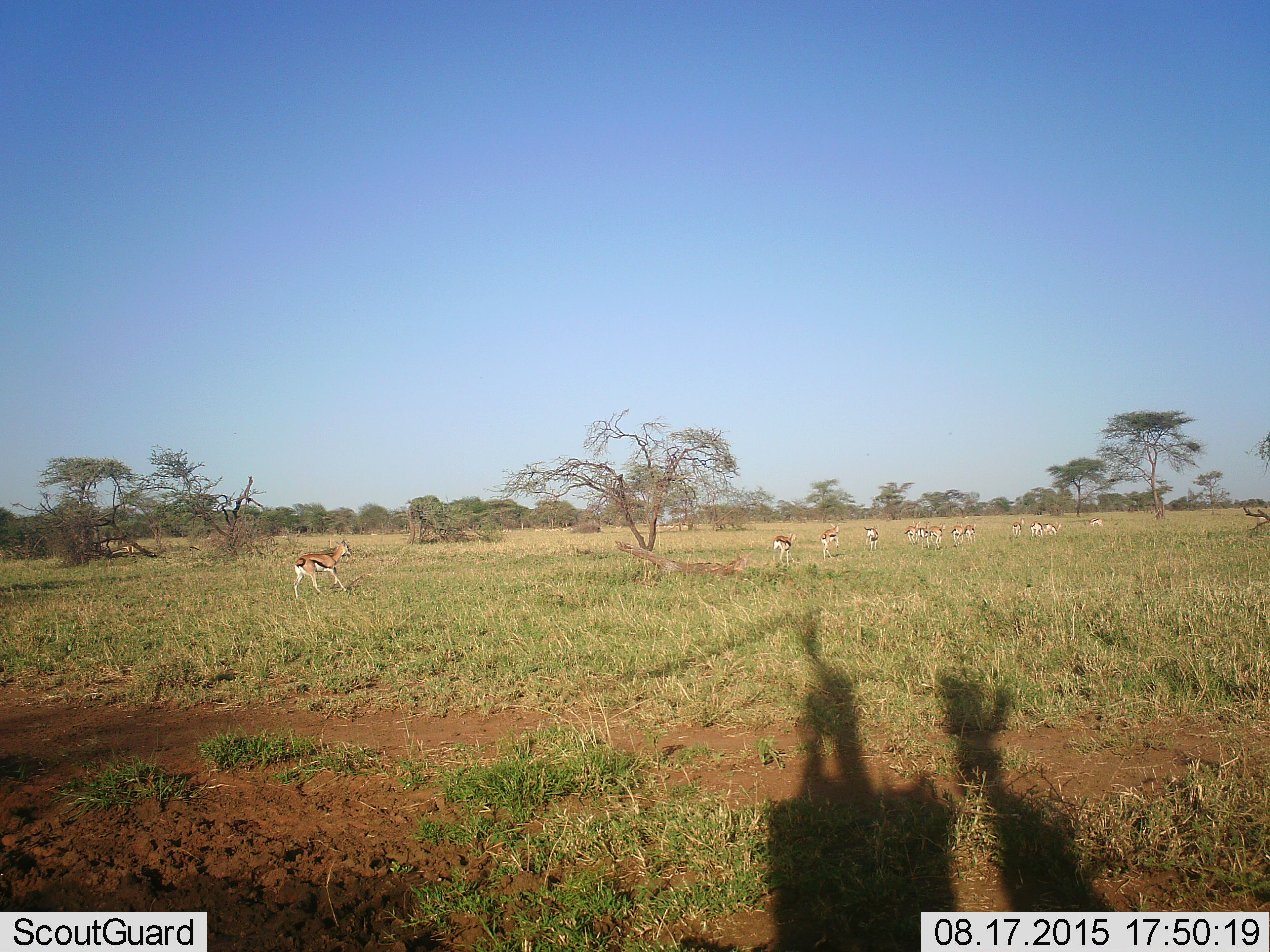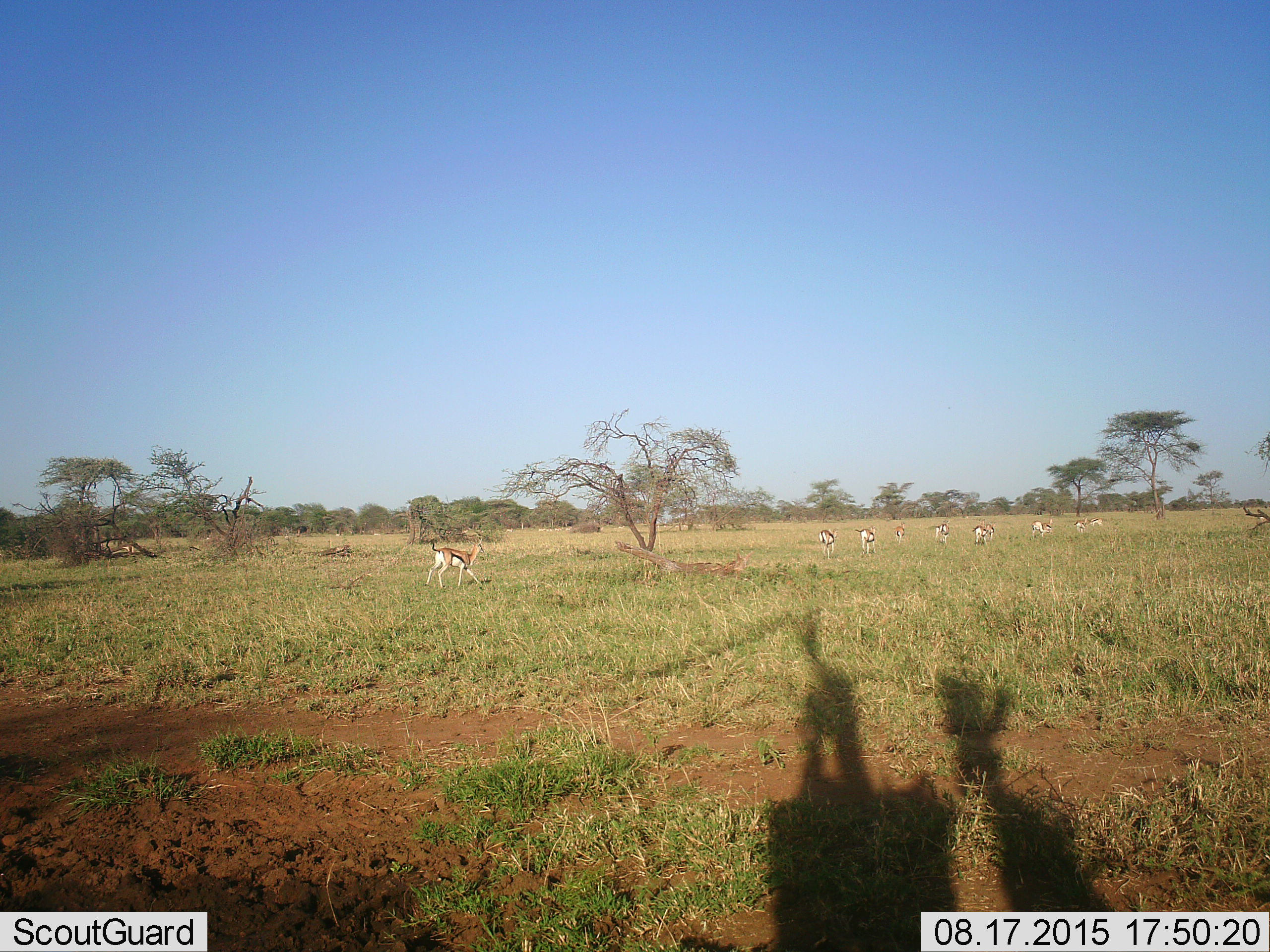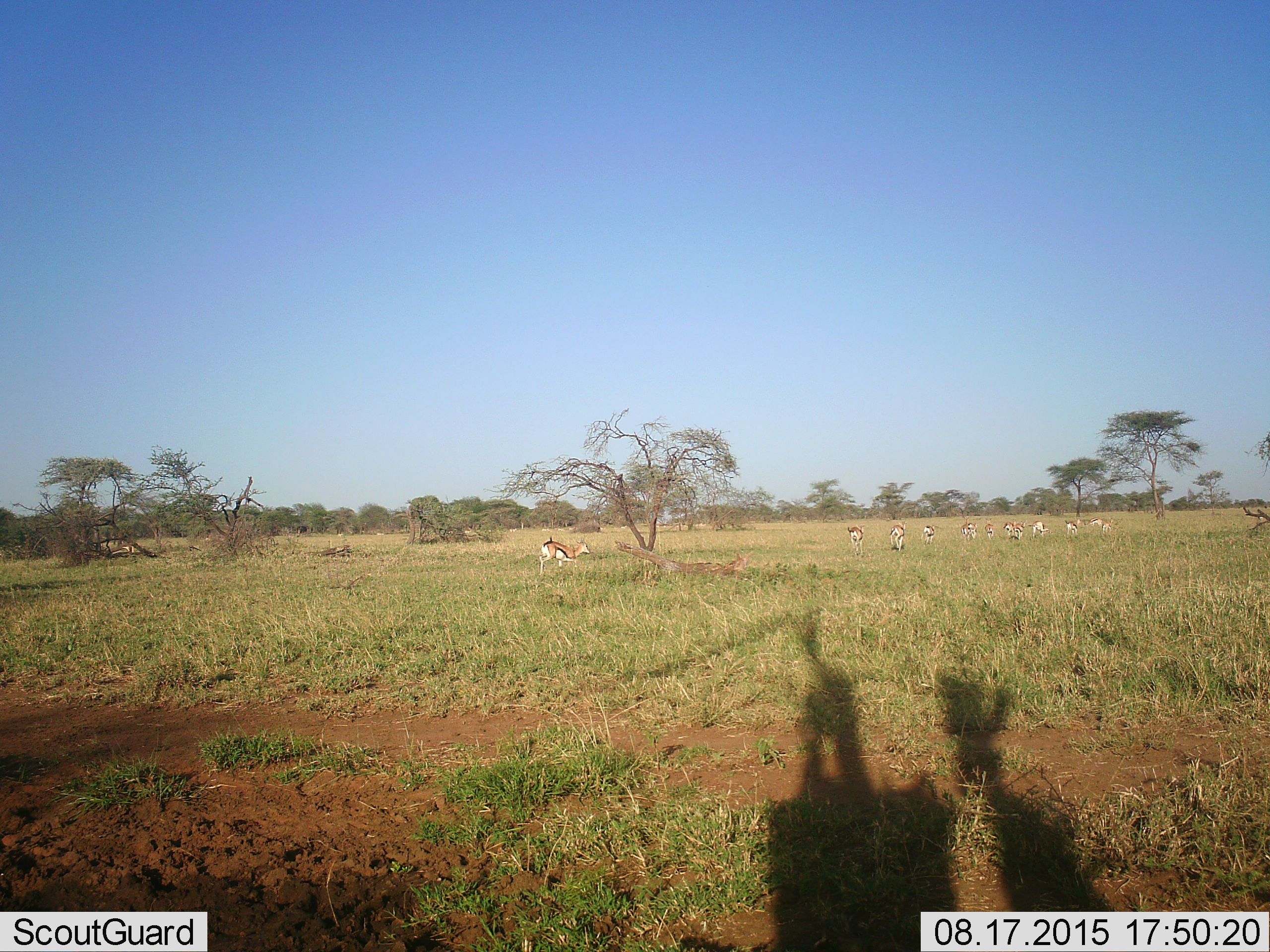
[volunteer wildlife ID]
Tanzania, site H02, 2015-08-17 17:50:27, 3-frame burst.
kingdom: Animalia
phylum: Chordata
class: Mammalia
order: Artiodactyla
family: Bovidae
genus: Eudorcas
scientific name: Eudorcas thomsonii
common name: thomson's gazelle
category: gazellethomsons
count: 11-50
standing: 20%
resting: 0%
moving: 100%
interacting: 0%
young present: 10%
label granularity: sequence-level